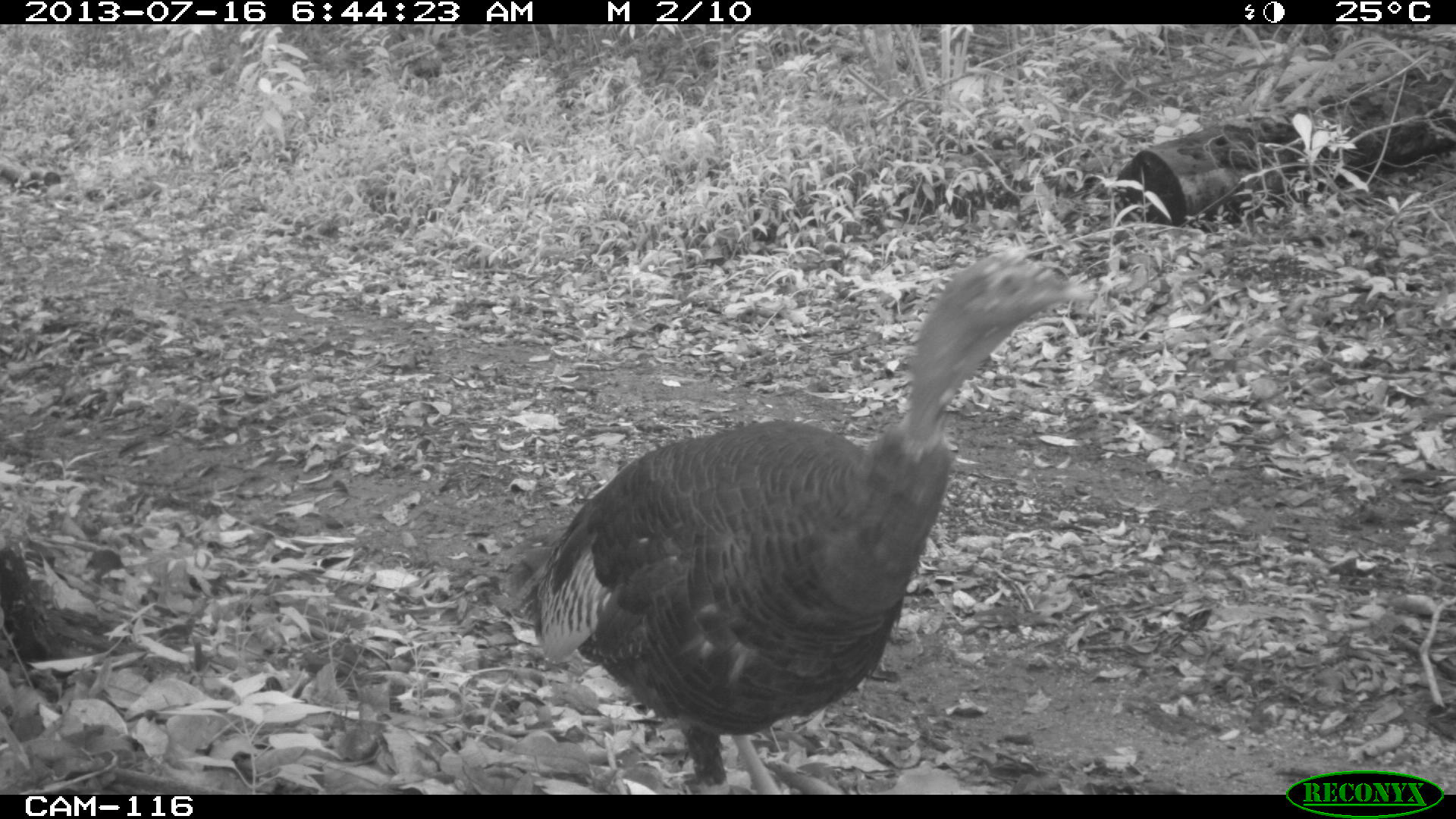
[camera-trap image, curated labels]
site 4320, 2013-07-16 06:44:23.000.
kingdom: Animalia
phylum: Chordata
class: Aves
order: Galliformes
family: Phasianidae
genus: Meleagris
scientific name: Meleagris ocellata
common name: ocellated turkey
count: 1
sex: male